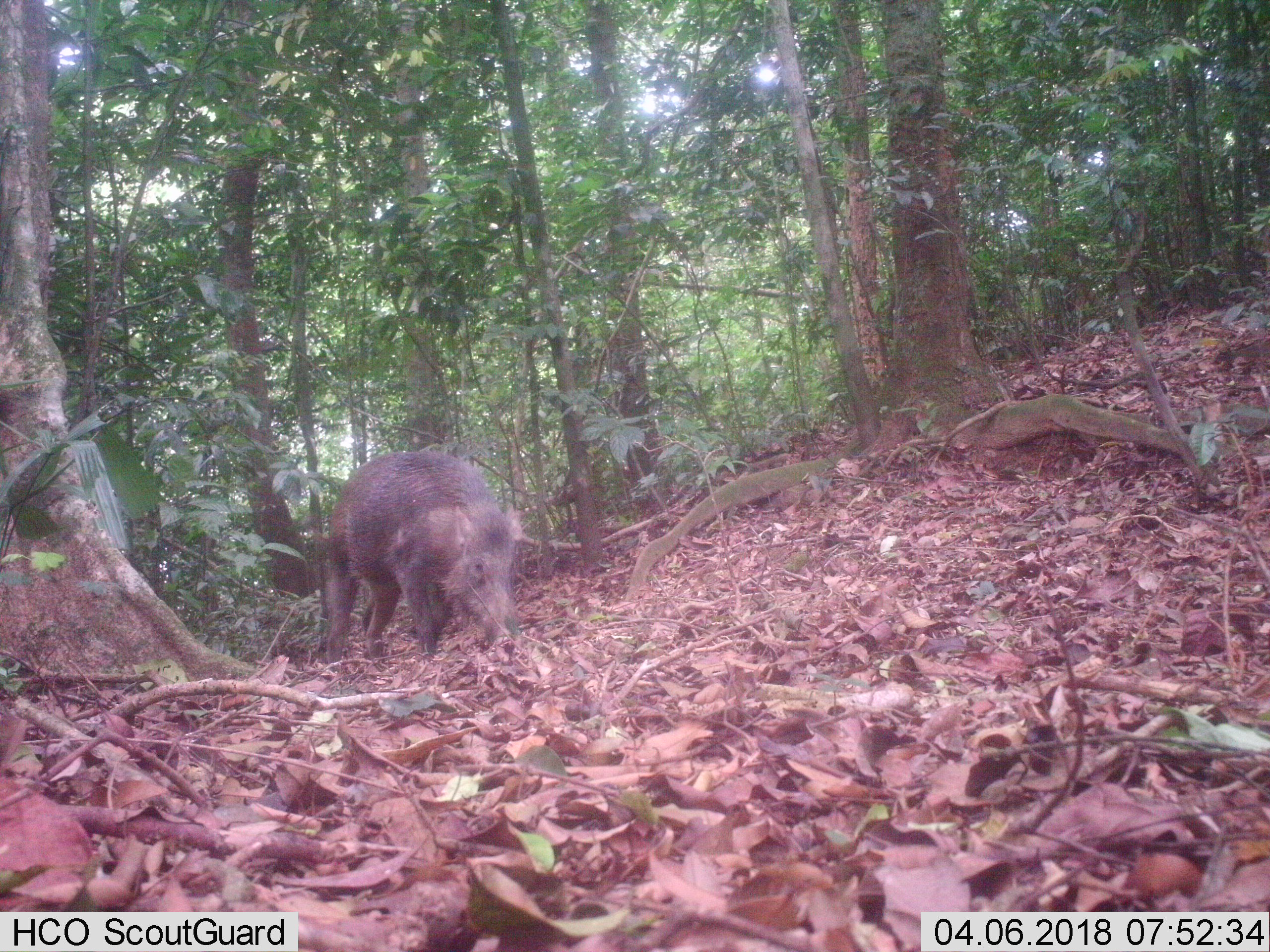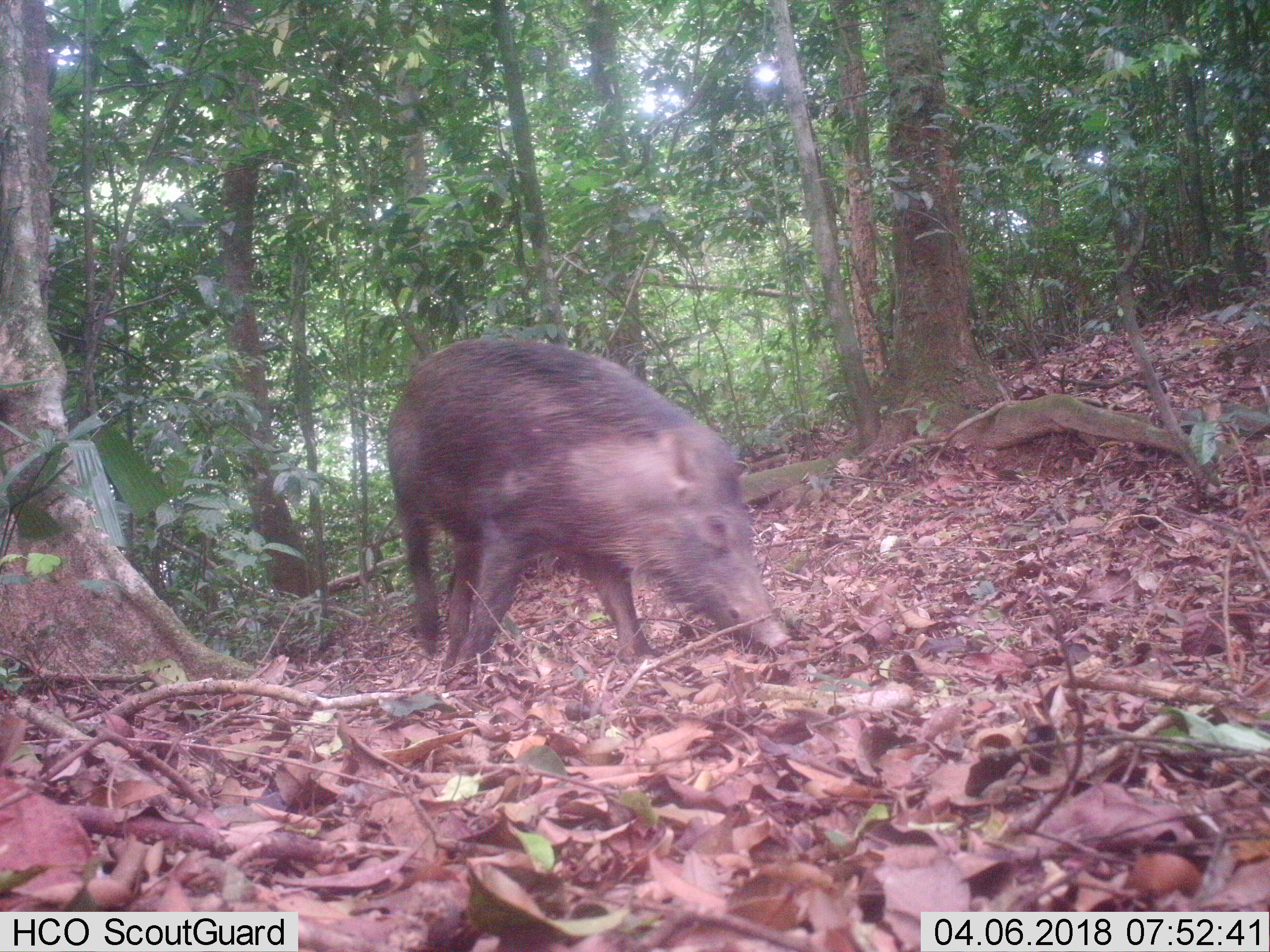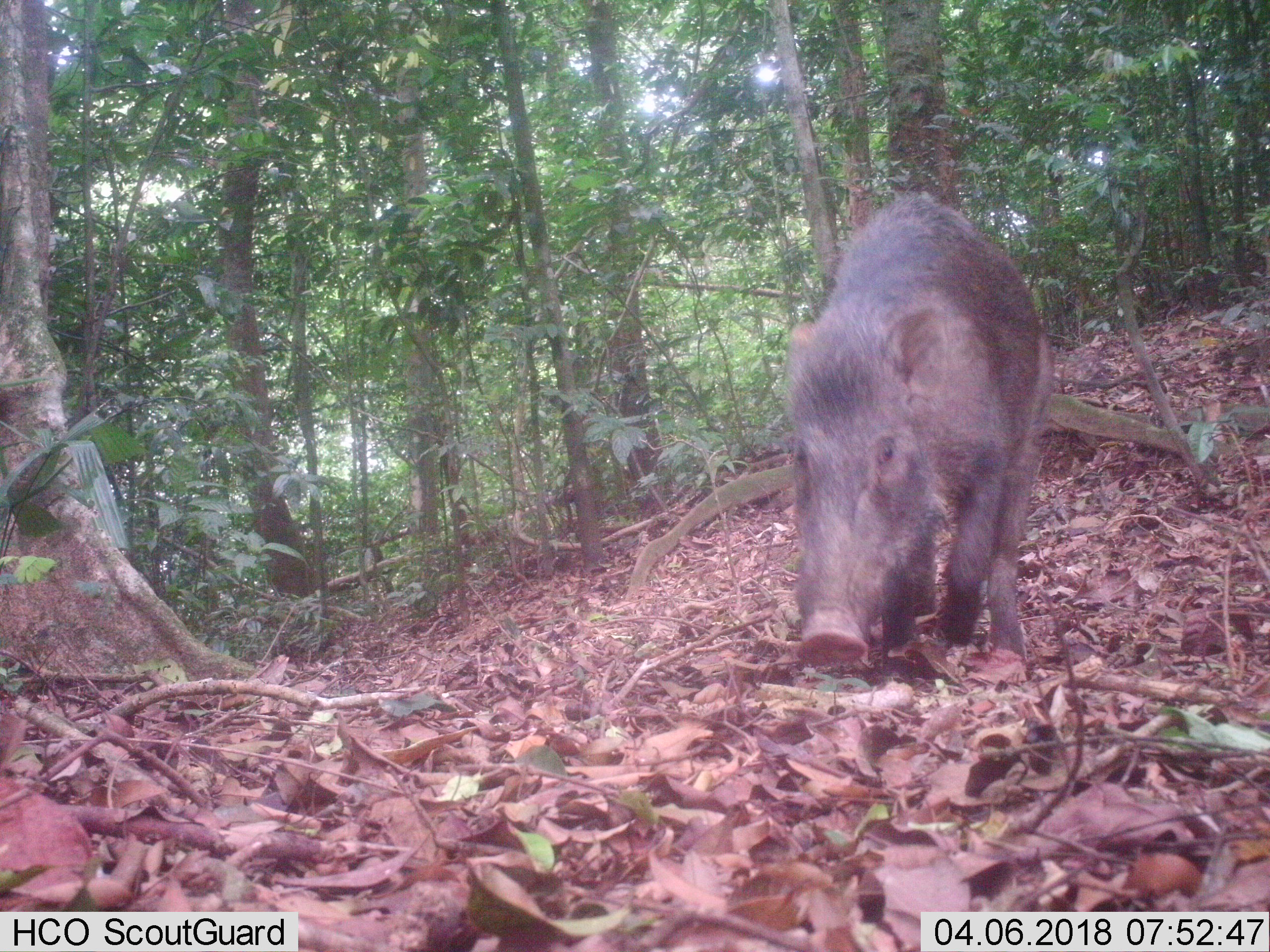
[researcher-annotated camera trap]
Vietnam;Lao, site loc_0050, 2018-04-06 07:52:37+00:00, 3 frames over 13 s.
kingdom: Animalia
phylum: Chordata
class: Mammalia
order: Artiodactyla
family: Suidae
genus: Sus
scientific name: Sus scrofa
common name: eurasian wild pig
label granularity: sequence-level